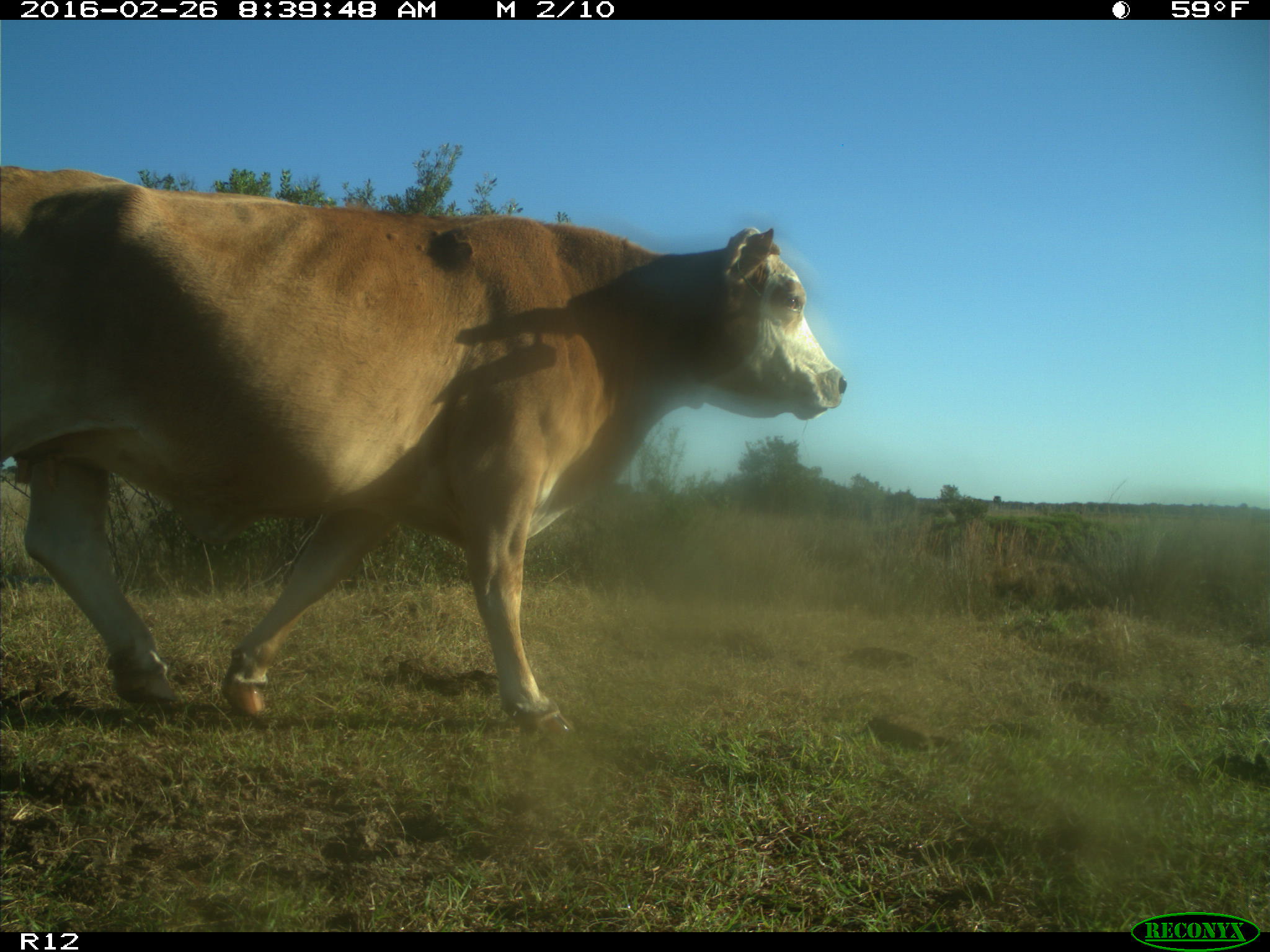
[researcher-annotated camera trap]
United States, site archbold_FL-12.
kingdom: Animalia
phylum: Chordata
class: Mammalia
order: Artiodactyla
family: Bovidae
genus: Bos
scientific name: Bos taurus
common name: domestic cow